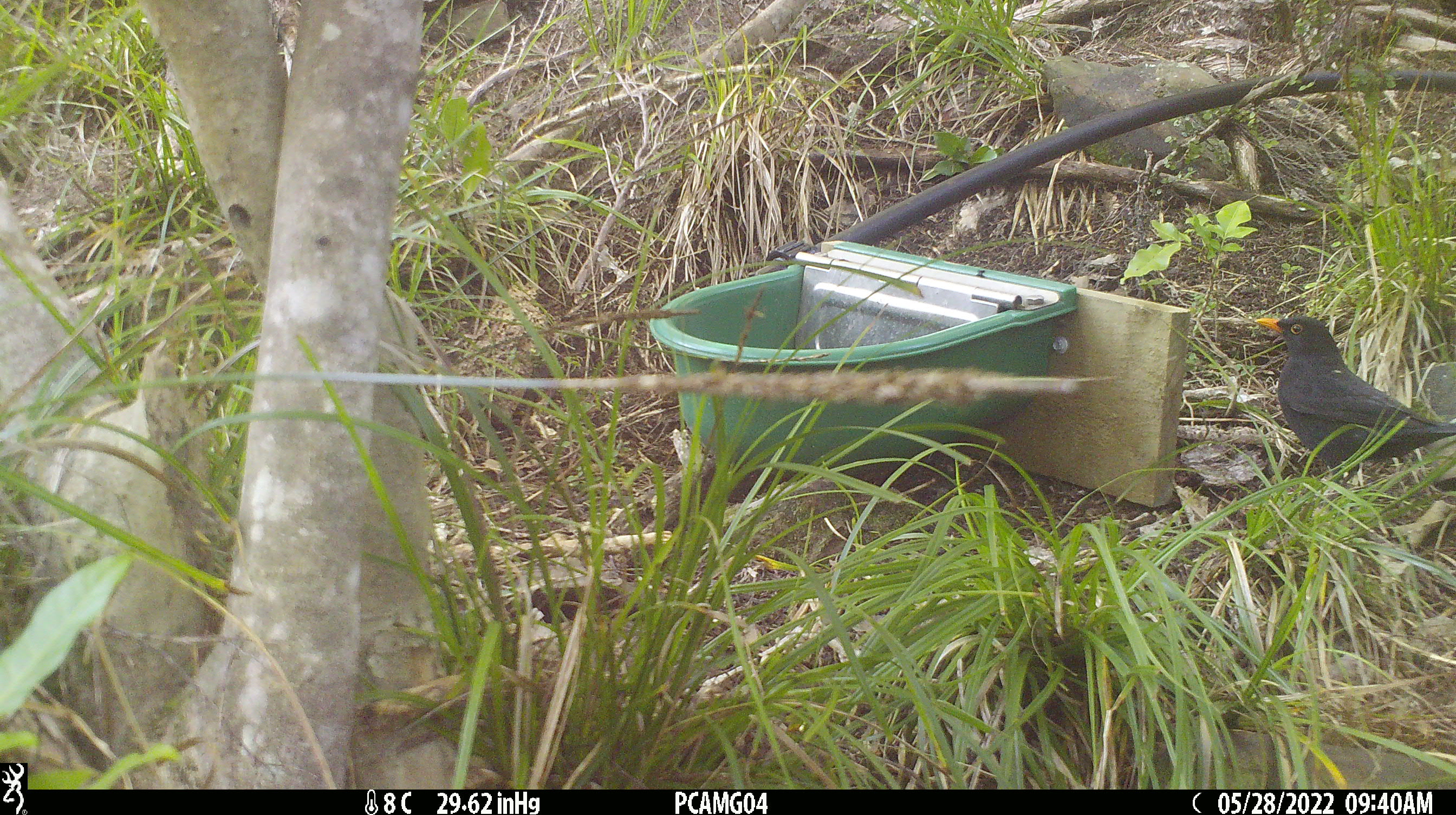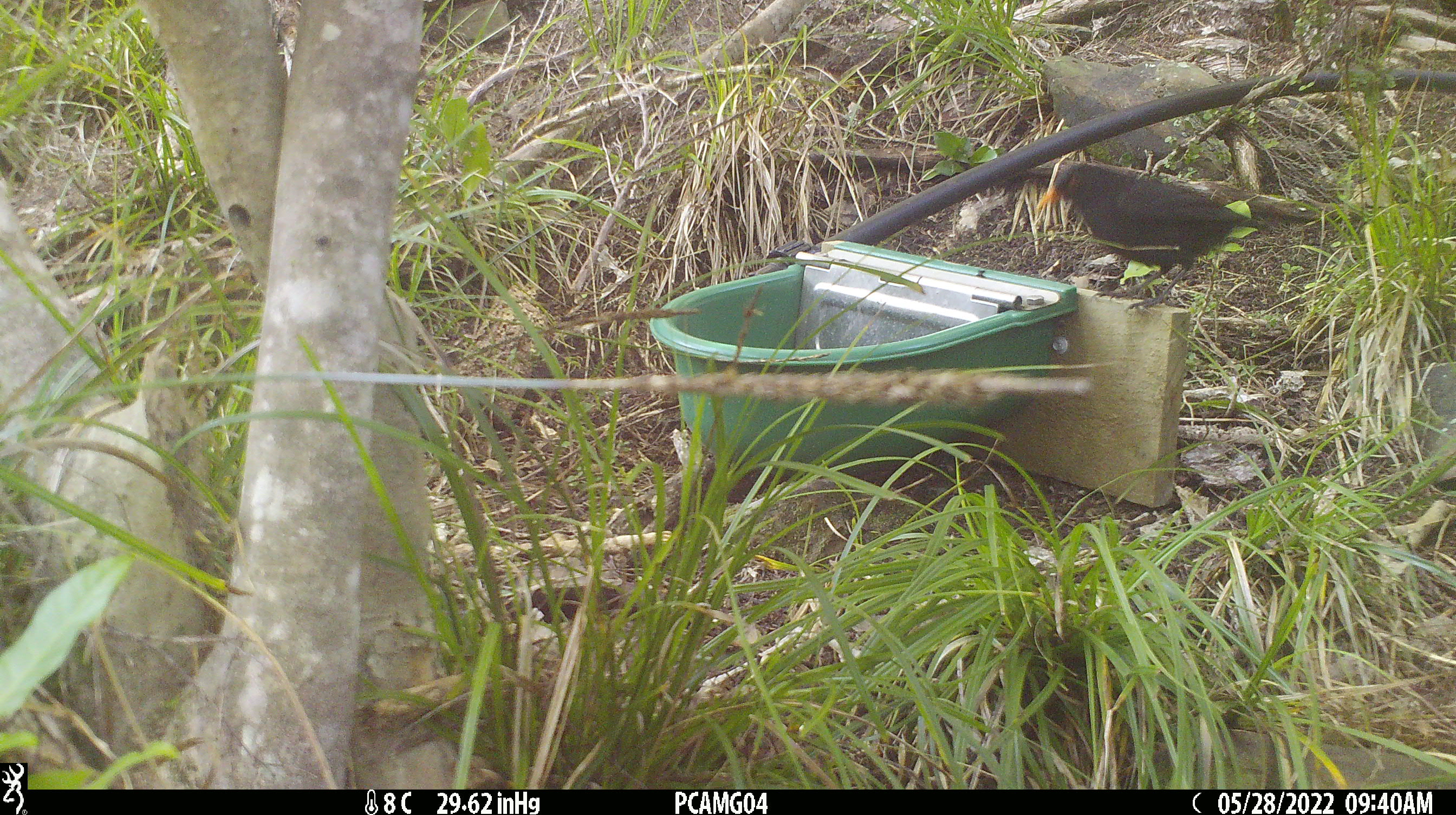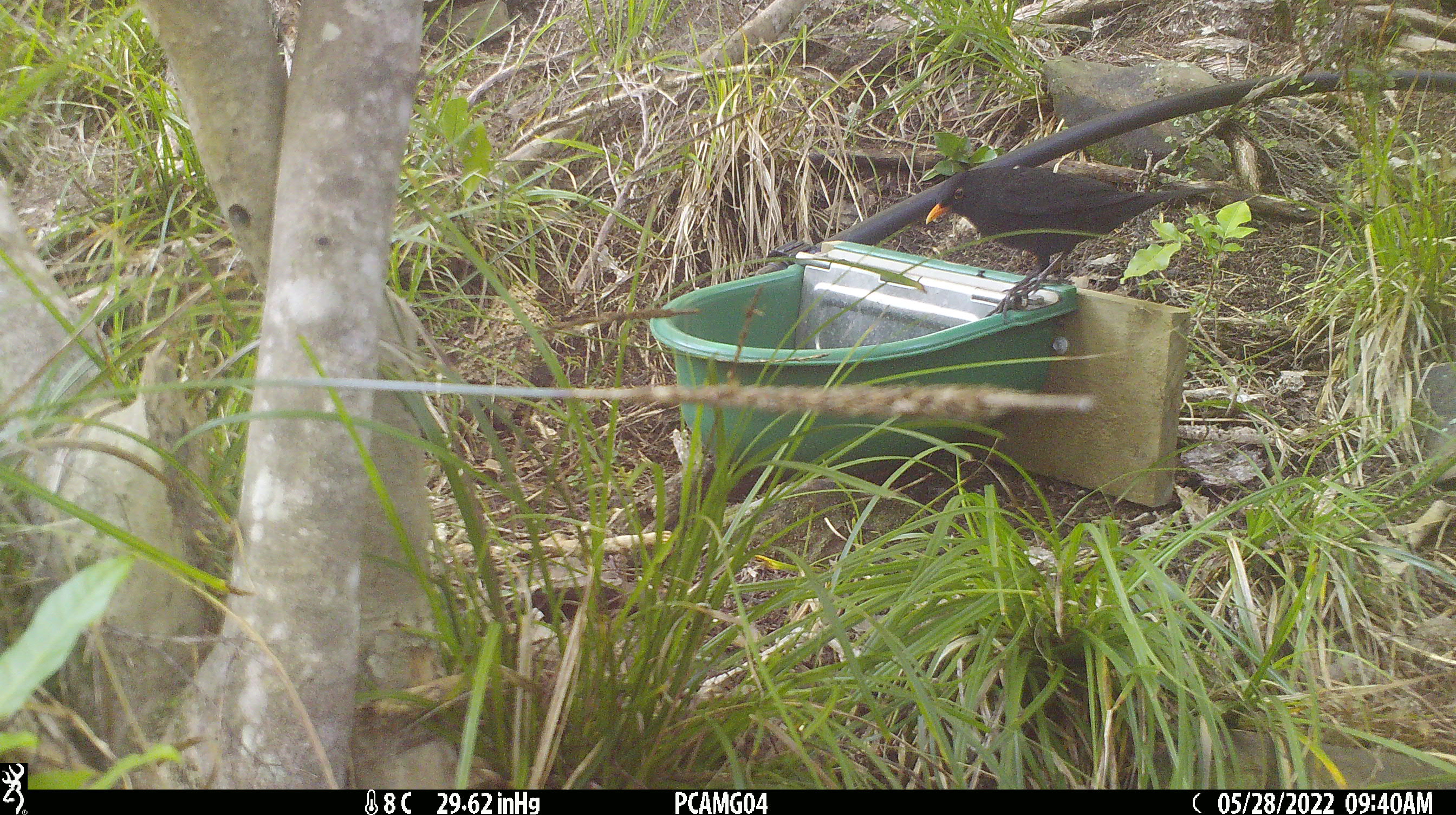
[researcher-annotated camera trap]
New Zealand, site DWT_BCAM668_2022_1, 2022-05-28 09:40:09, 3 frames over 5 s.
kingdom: Animalia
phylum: Chordata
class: Aves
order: Passeriformes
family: Turdidae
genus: Turdus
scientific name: Turdus merula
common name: eurasian blackbird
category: blackbird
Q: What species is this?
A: Blackbird (eurasian blackbird) (Turdus merula).